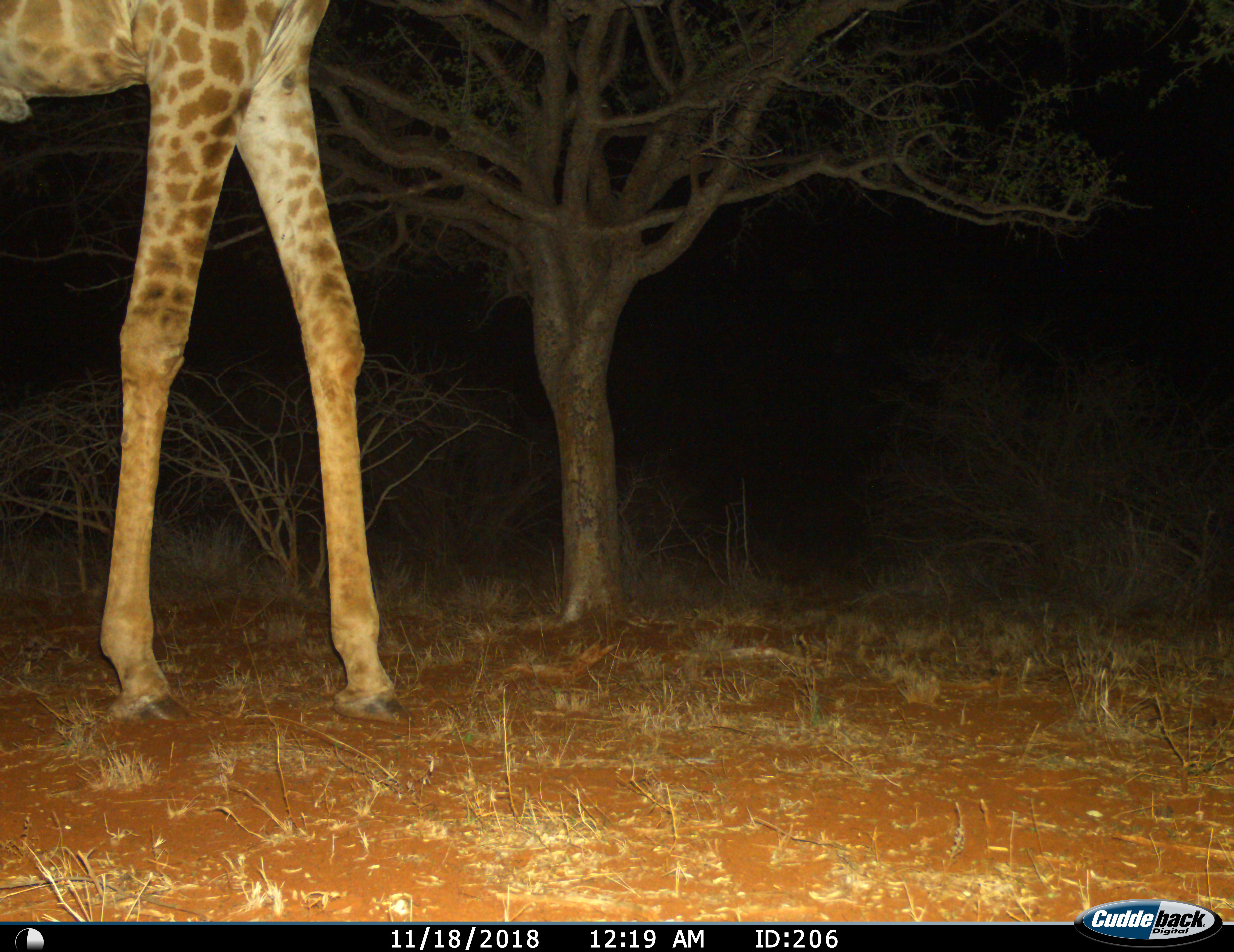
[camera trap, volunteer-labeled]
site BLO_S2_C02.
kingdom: Animalia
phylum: Chordata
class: Mammalia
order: Artiodactyla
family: Giraffidae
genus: Giraffa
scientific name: Giraffa camelopardalis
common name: giraffe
Giraffe (Giraffa camelopardalis), count 1. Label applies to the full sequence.